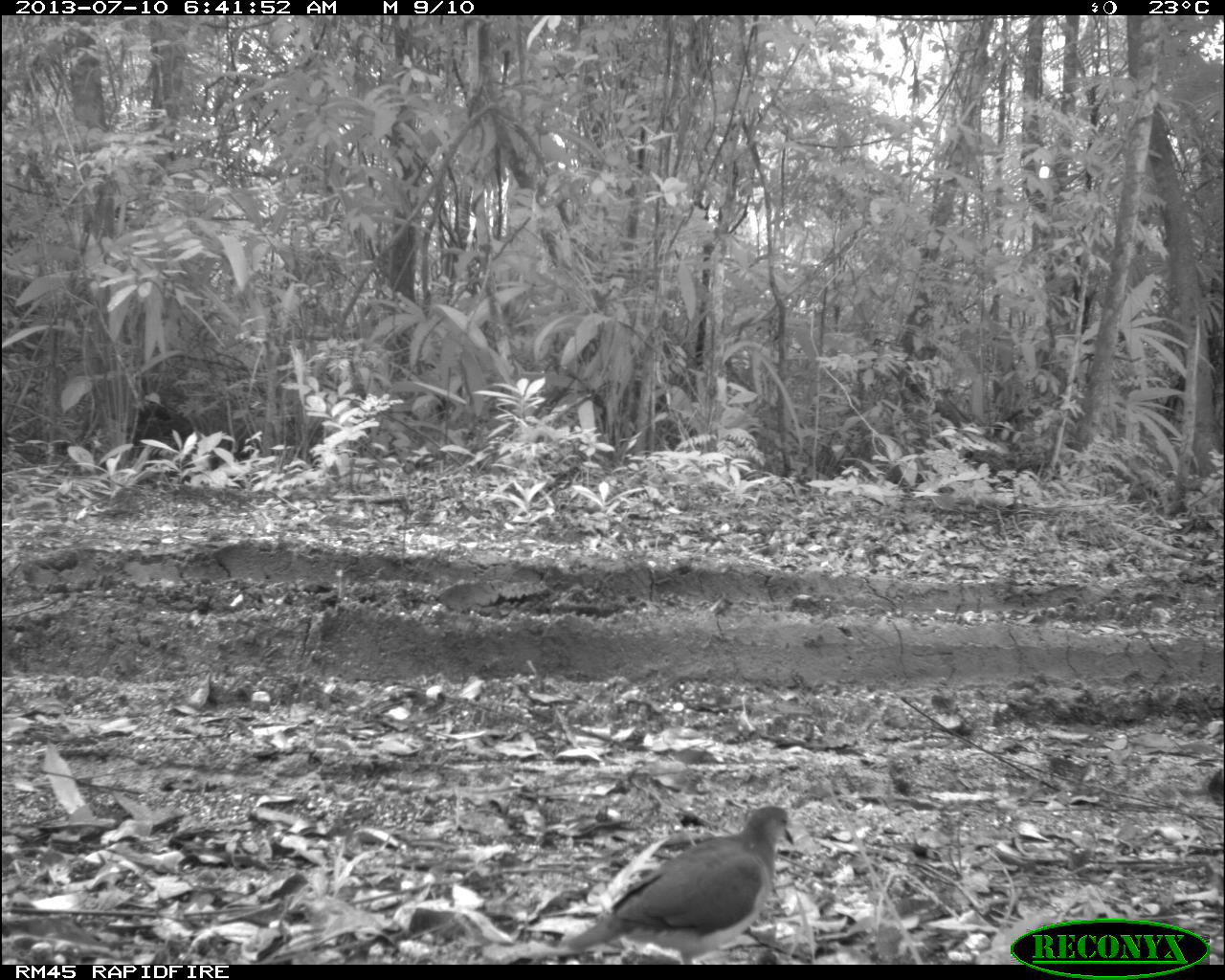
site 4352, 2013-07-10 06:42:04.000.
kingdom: Animalia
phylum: Chordata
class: Aves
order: Columbiformes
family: Columbidae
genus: Leptotila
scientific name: Leptotila plumbeiceps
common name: gray-headed dove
Leptotila plumbeiceps (gray-headed dove), count 2.